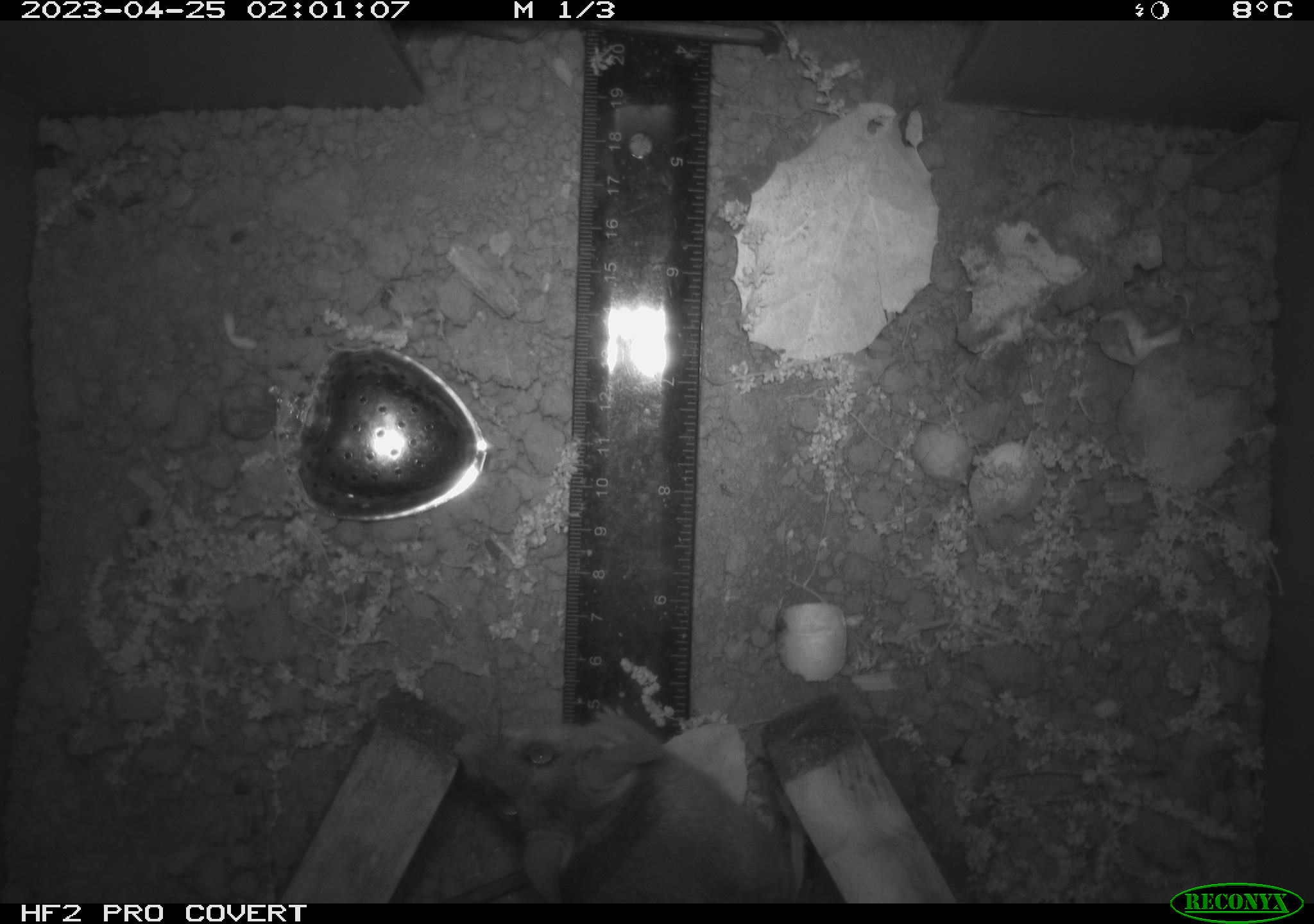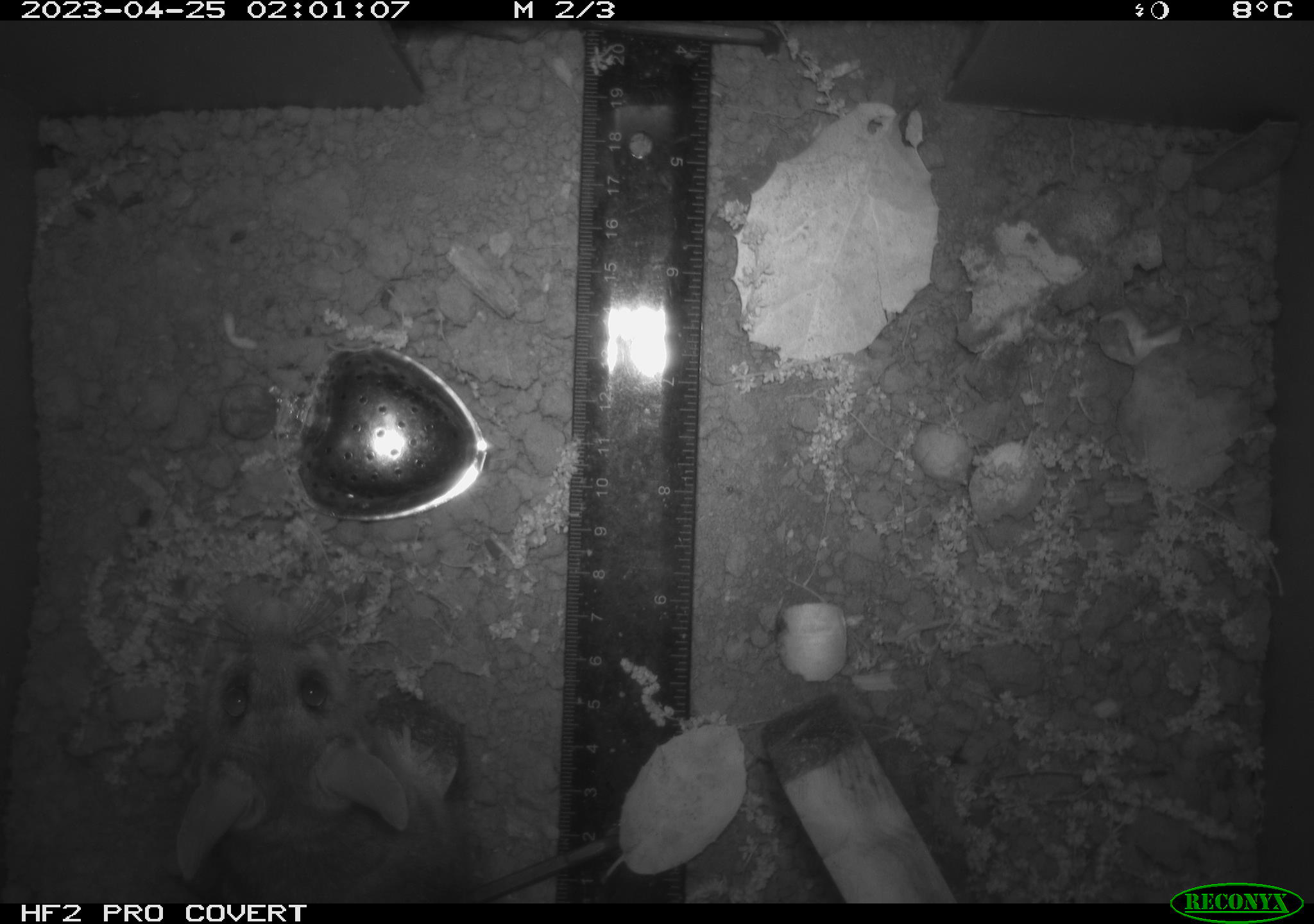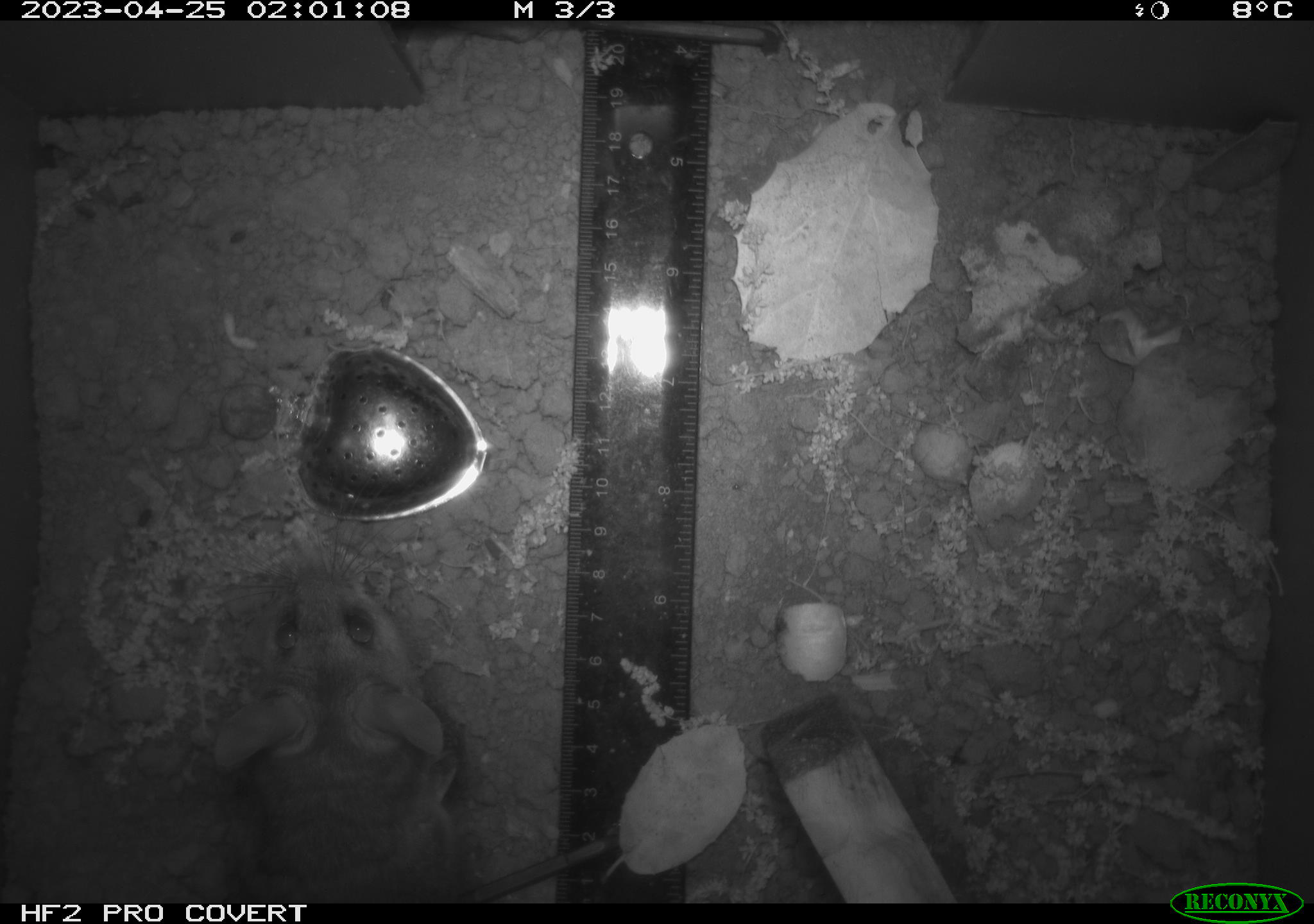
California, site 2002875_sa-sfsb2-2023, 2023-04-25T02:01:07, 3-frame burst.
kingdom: Animalia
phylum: Chordata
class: Mammalia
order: Rodentia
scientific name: Rodentia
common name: mouse species